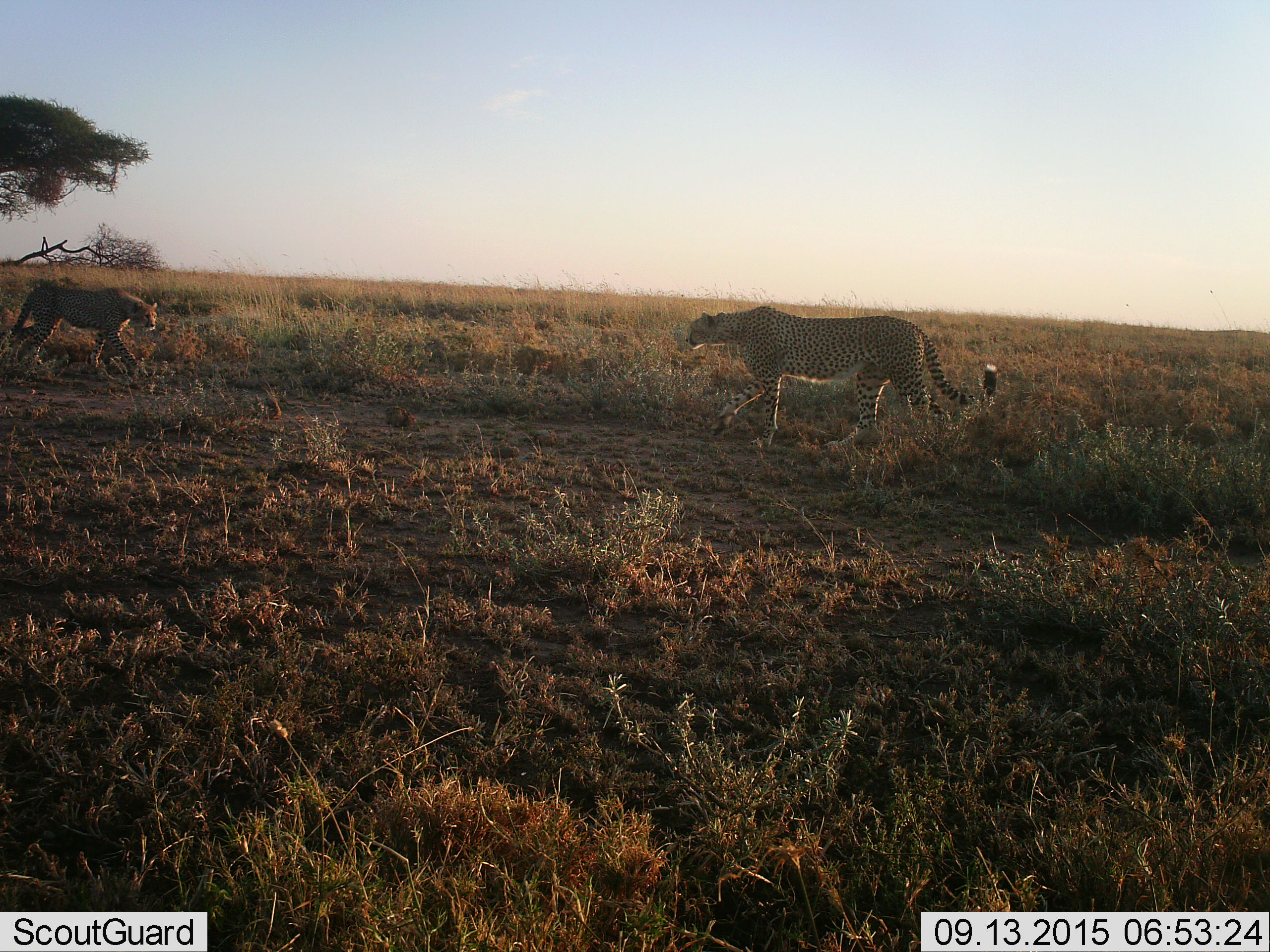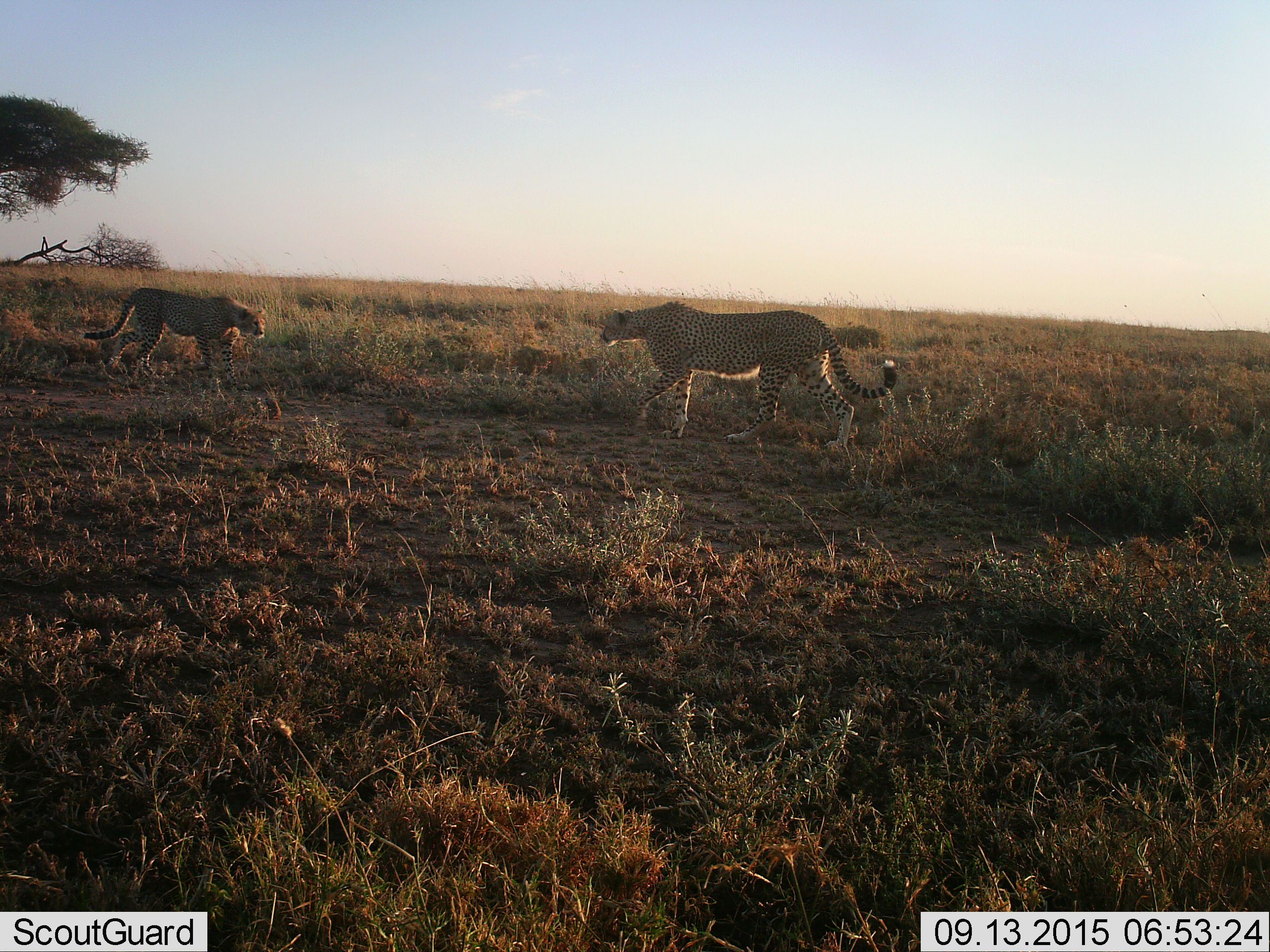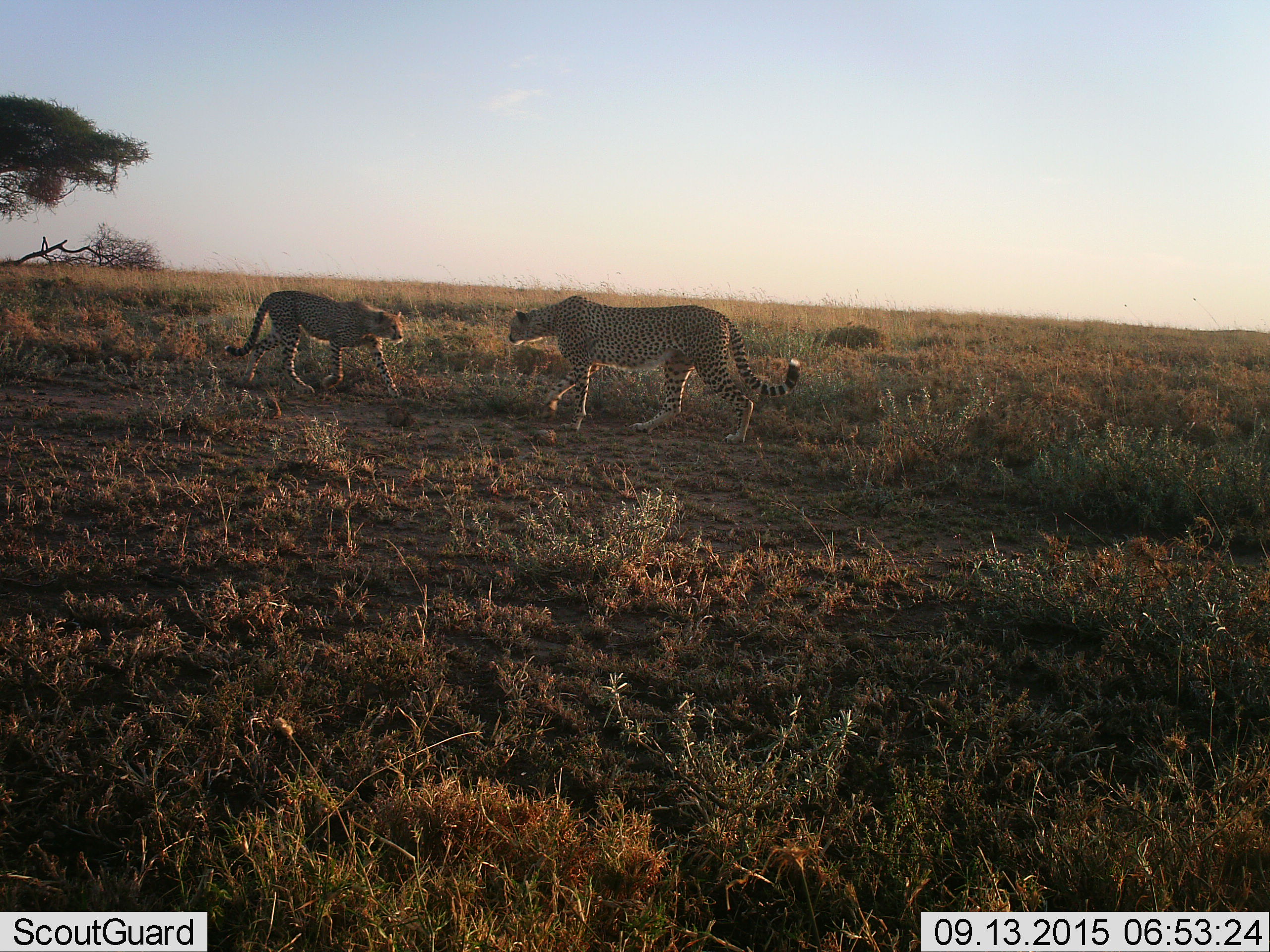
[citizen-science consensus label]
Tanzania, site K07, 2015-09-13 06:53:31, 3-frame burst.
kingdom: Animalia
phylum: Chordata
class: Mammalia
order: Carnivora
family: Felidae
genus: Acinonyx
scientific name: Acinonyx jubatus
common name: cheetah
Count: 2.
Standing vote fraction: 10%.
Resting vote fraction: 0%.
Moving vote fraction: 70%.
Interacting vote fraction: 40%.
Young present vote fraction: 10%.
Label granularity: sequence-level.